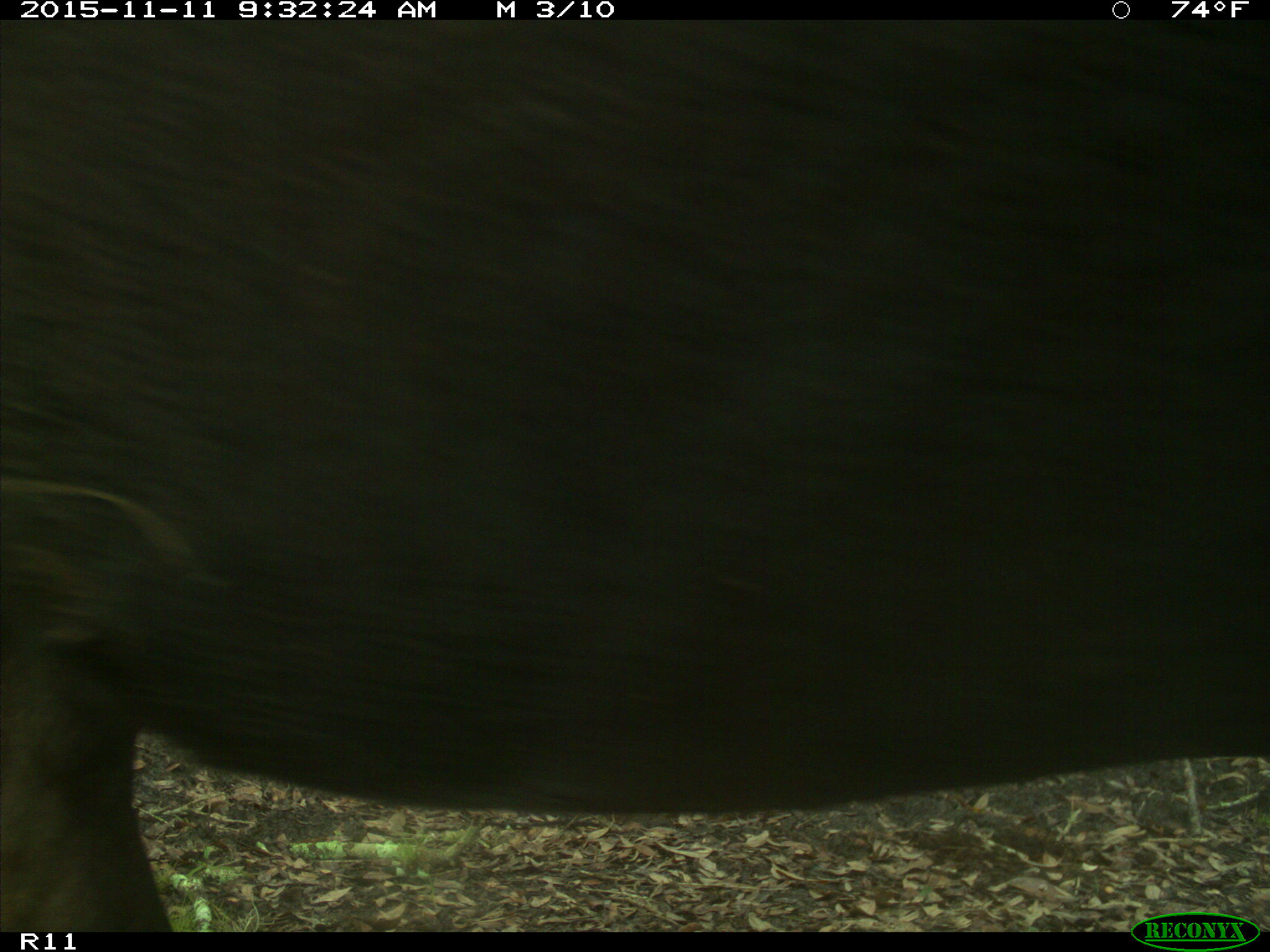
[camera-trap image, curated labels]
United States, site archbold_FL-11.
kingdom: Animalia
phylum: Chordata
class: Mammalia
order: Artiodactyla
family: Bovidae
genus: Bos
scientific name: Bos taurus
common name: domestic cow